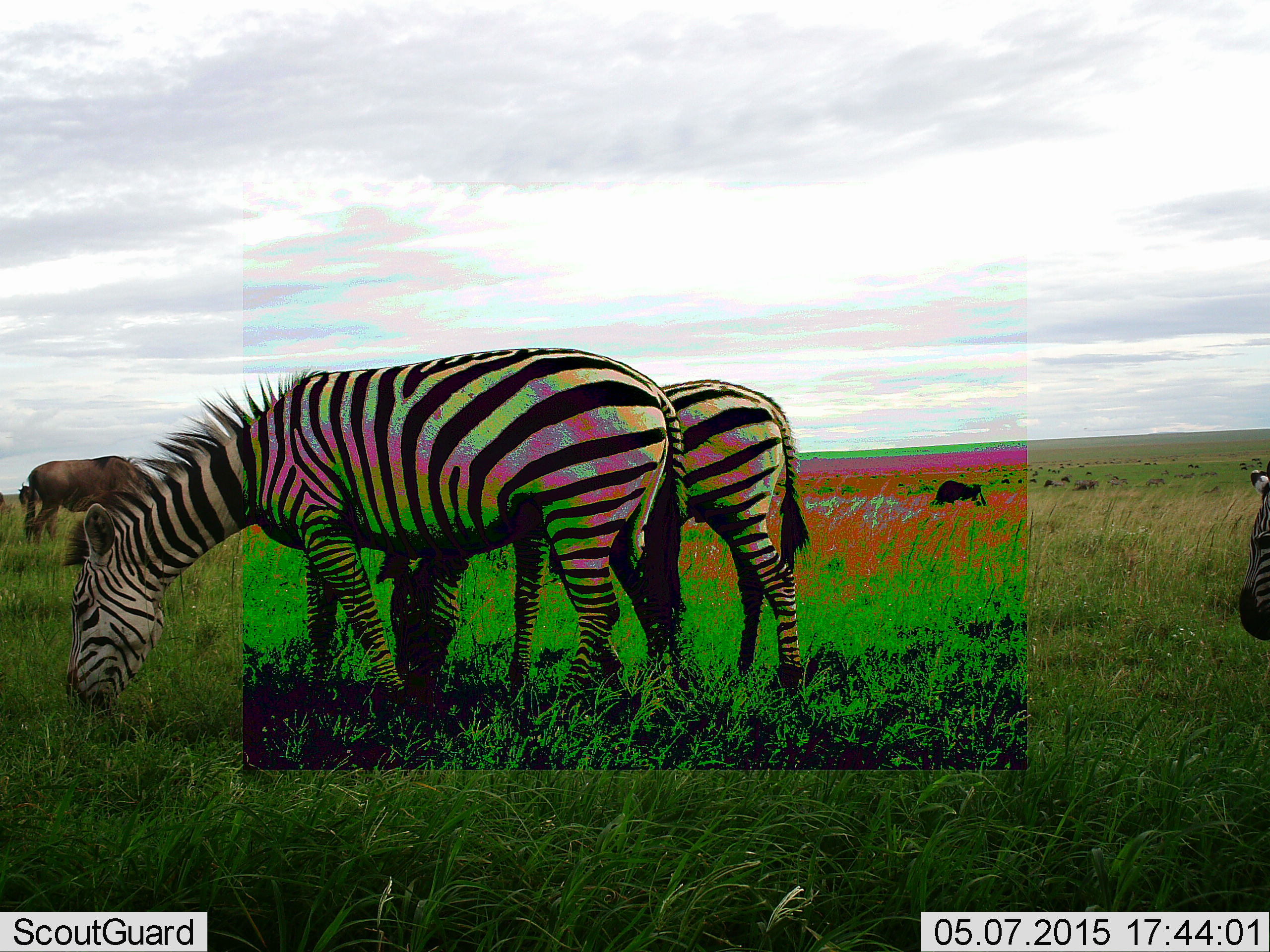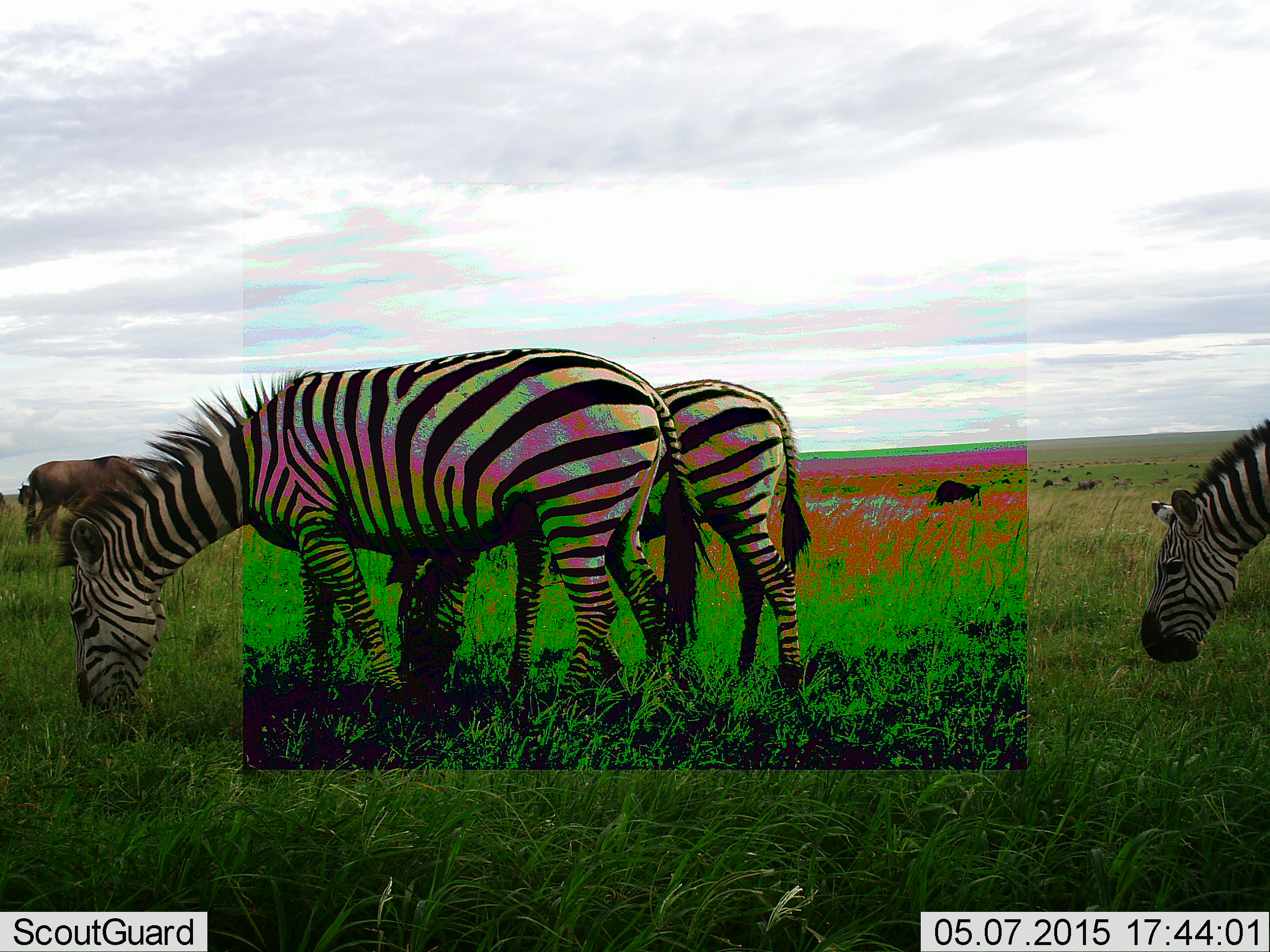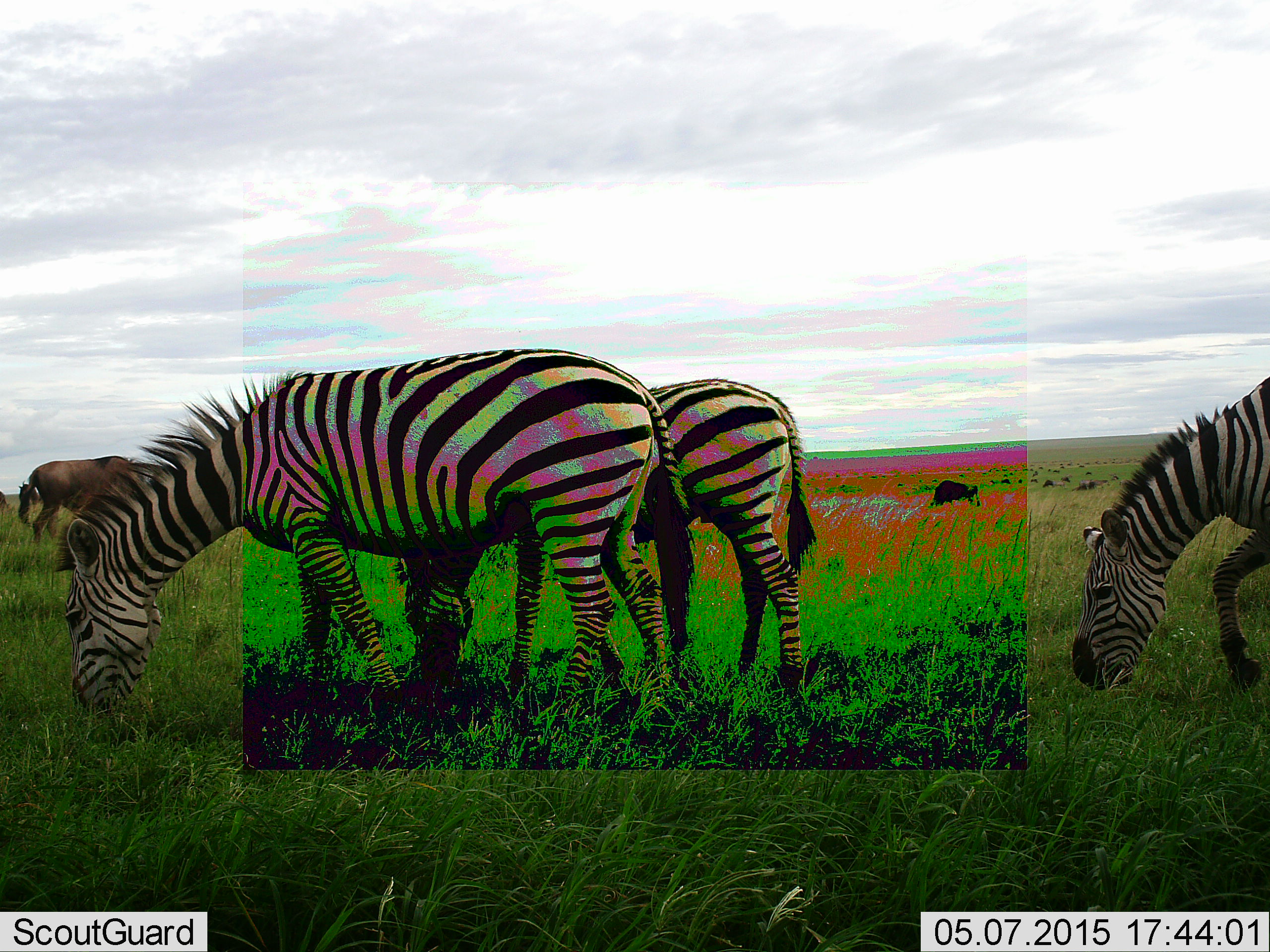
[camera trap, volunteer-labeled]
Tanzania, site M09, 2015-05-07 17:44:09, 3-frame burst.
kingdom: Animalia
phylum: Chordata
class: Mammalia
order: Artiodactyla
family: Bovidae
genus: Connochaetes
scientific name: Connochaetes taurinus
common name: blue wildebeest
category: wildebeest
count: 2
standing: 40%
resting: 0%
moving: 0%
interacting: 0%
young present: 0%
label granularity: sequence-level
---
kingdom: Animalia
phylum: Chordata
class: Mammalia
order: Perissodactyla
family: Equidae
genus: Equus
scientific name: Equus quagga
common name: plains zebra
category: zebra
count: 3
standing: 21%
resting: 0%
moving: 14%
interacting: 0%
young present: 0%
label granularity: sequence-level